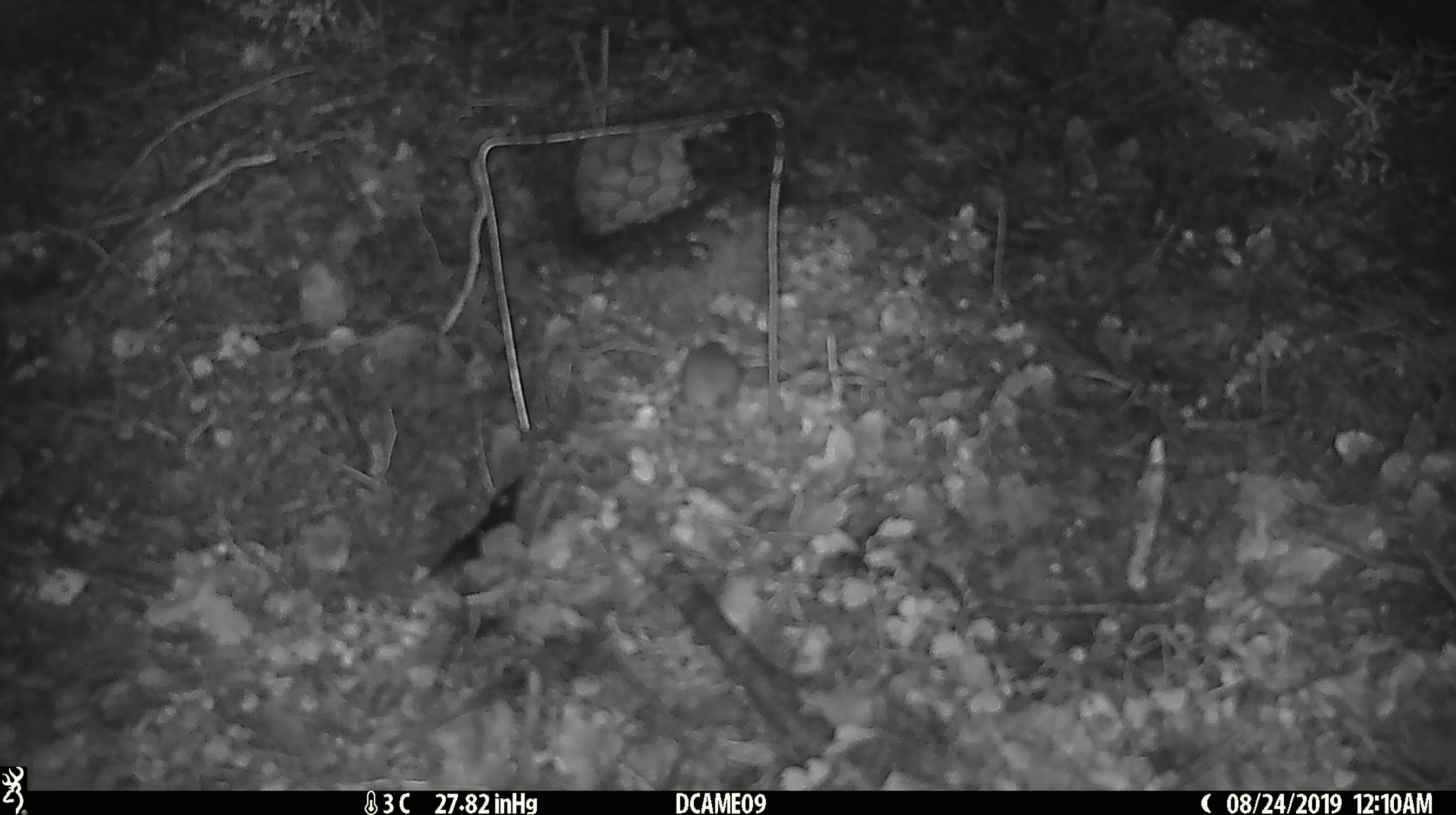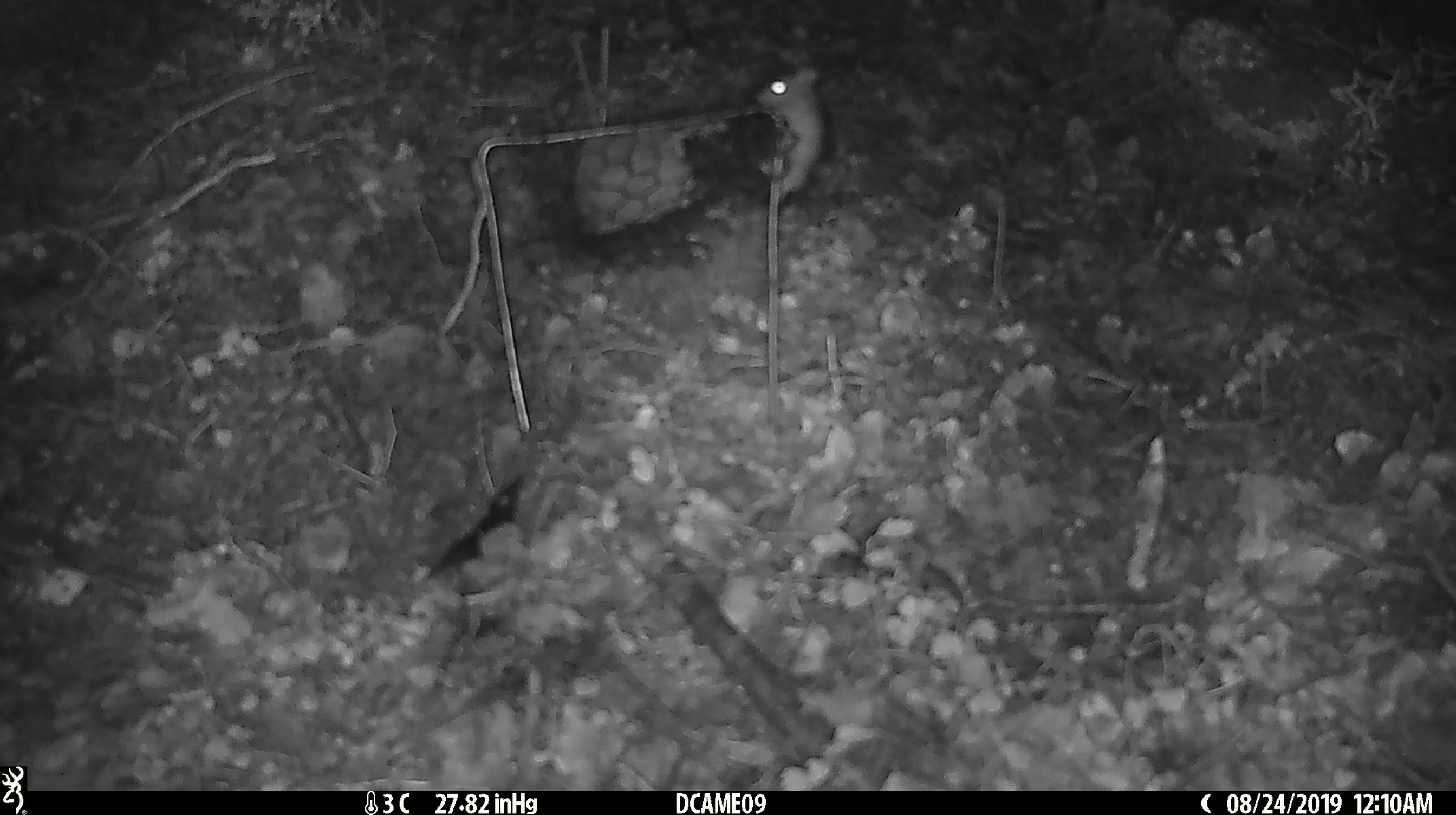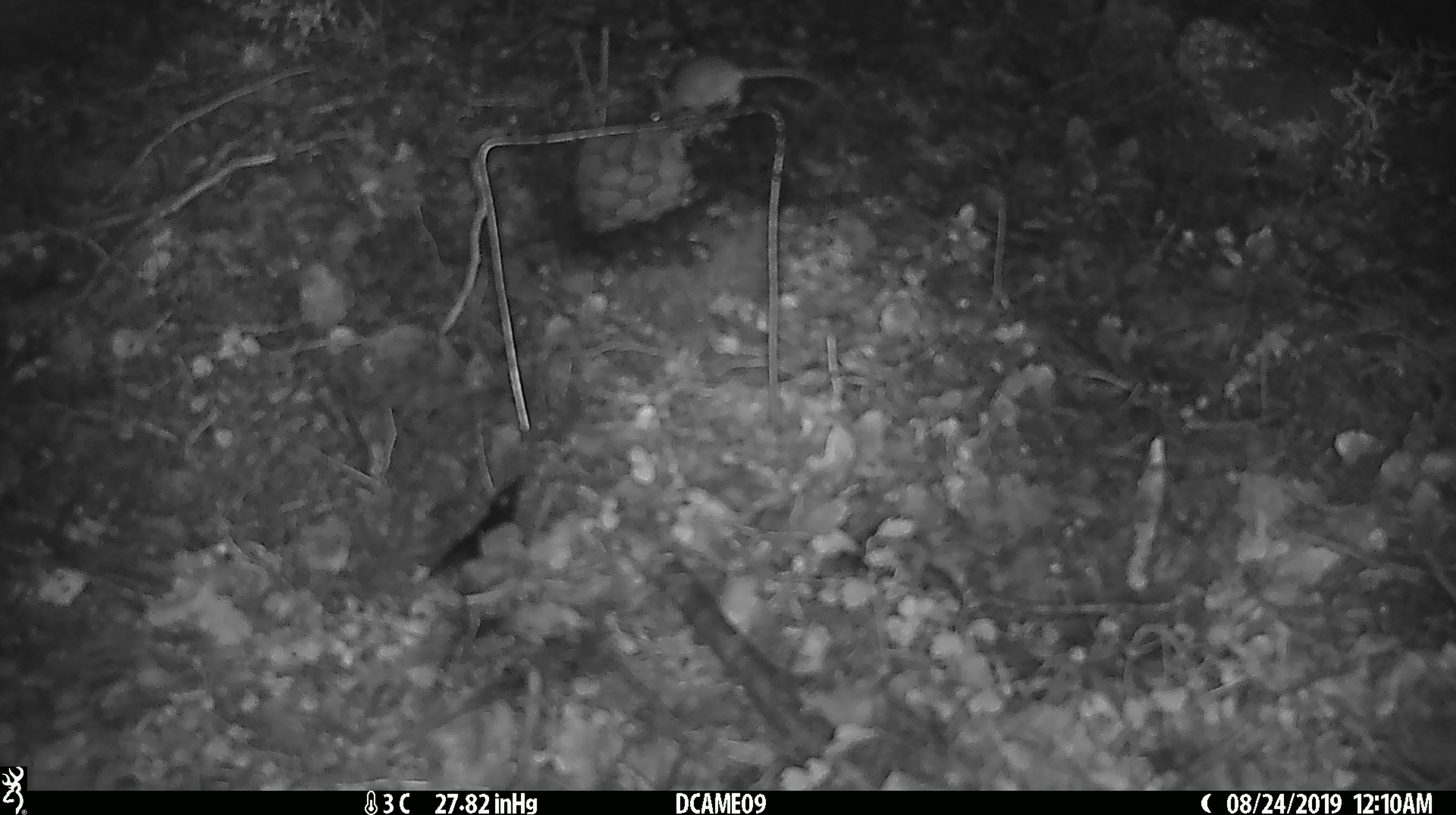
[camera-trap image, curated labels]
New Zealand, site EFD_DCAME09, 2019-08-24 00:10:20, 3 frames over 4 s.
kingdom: Animalia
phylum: Chordata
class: Mammalia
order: Rodentia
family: Muridae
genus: Mus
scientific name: Mus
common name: mouse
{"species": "mouse (Mus)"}